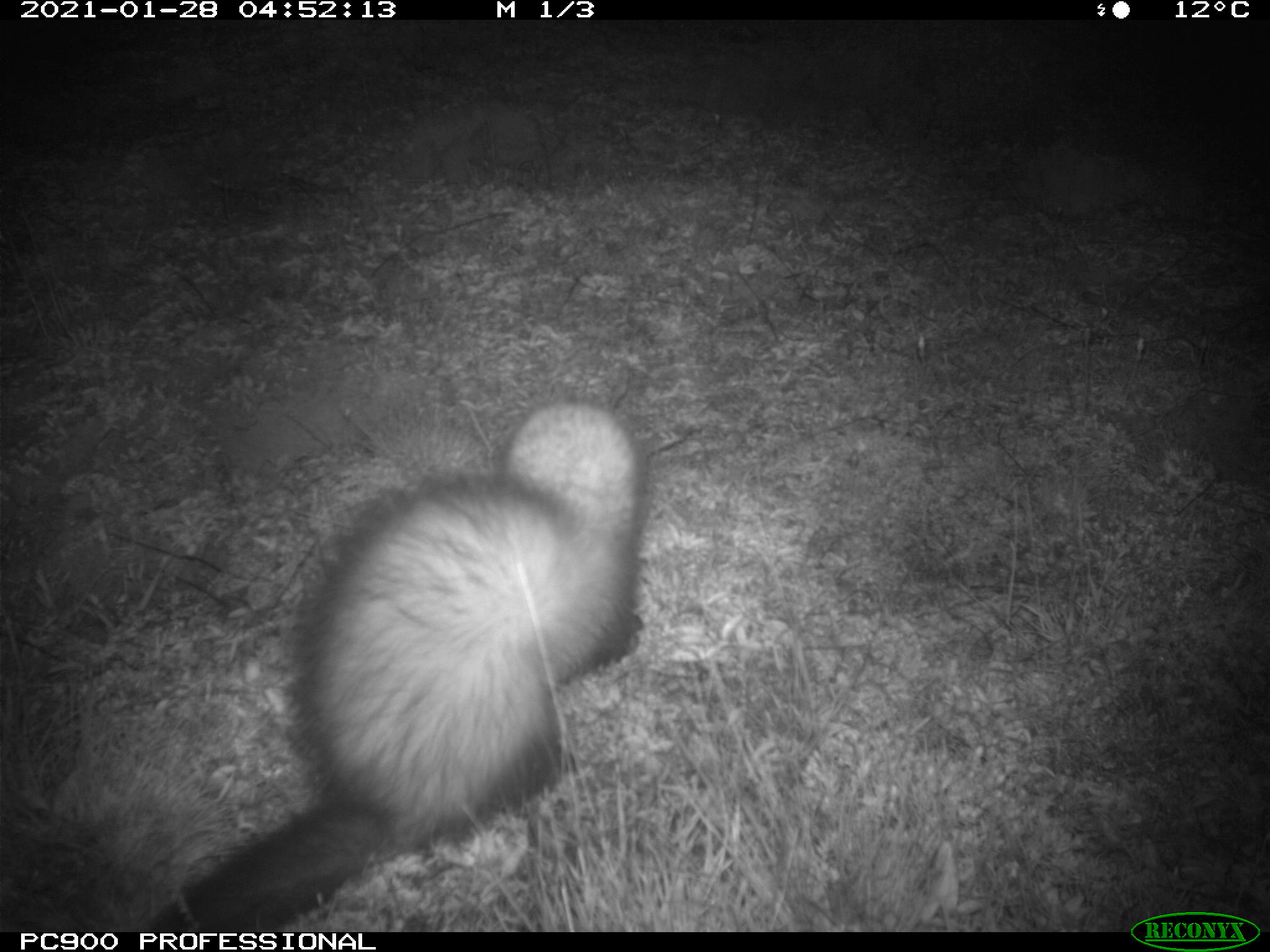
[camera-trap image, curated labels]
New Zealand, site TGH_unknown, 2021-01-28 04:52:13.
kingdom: Animalia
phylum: Chordata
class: Mammalia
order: Carnivora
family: Mustelidae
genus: Mustela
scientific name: Mustela furo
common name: ferret